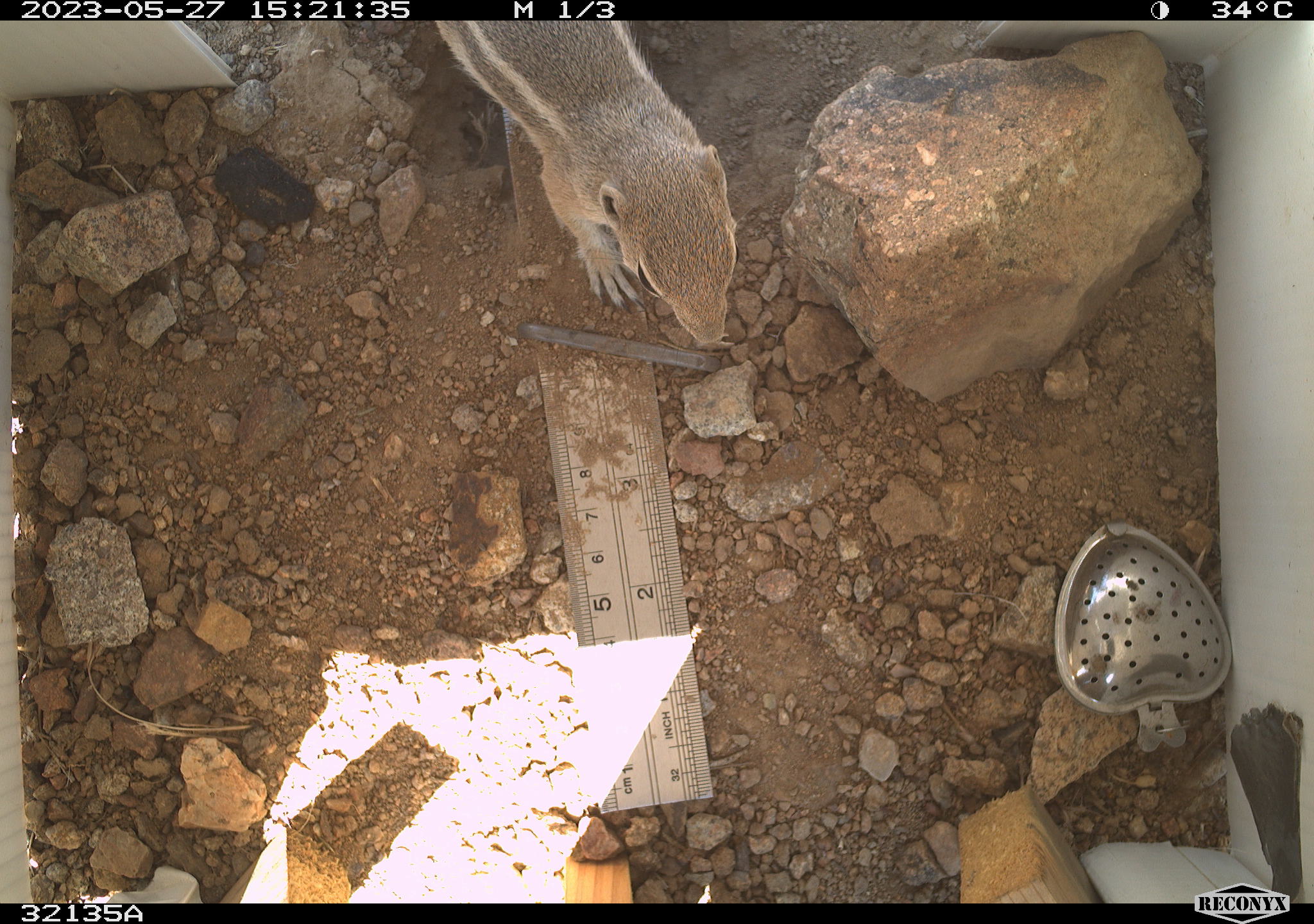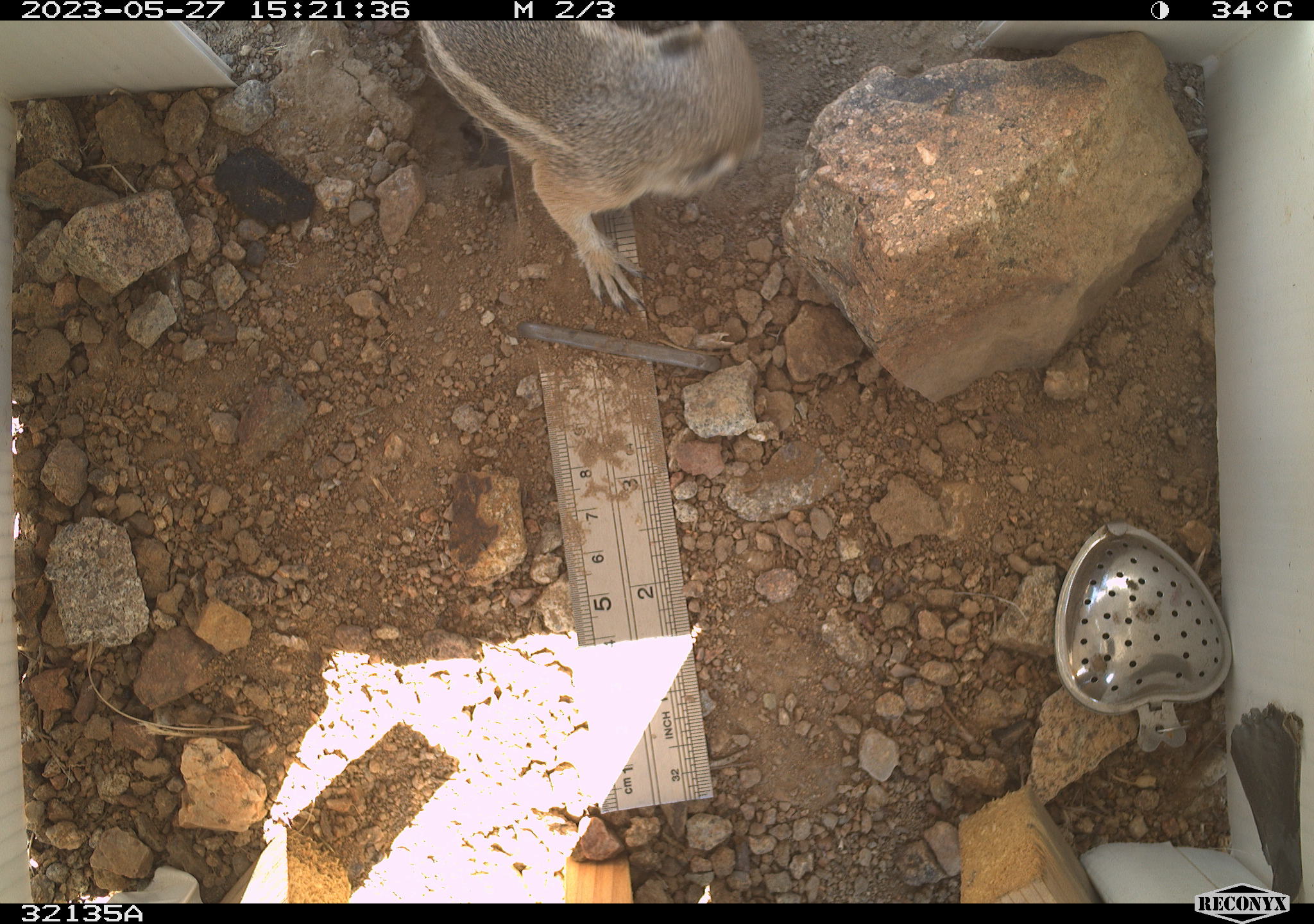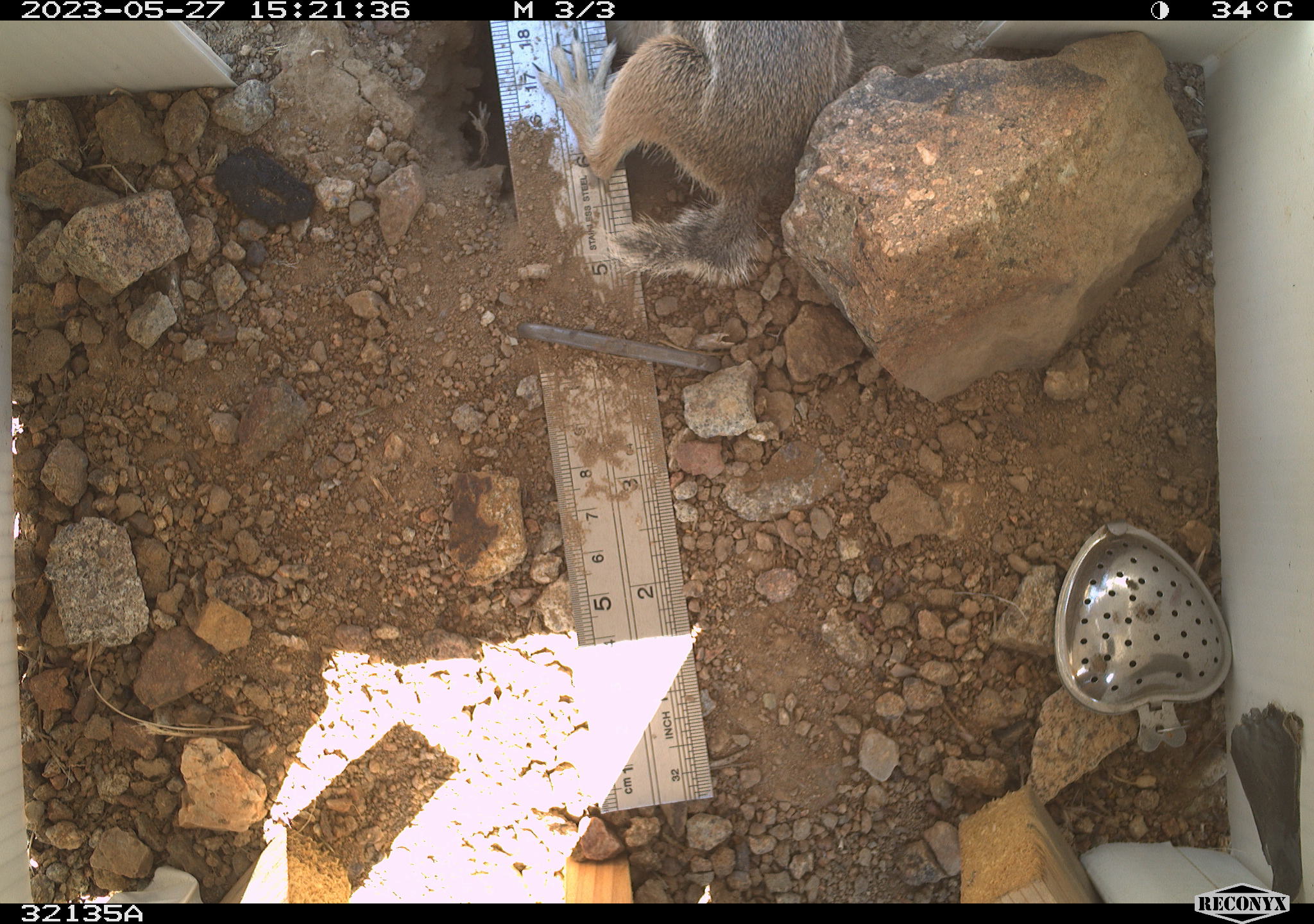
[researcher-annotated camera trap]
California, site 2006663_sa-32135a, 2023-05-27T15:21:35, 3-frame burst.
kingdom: Animalia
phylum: Chordata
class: Mammalia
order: Rodentia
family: Sciuridae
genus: Ammospermophilus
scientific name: Ammospermophilus leucurus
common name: white-tailed antelope squirrel